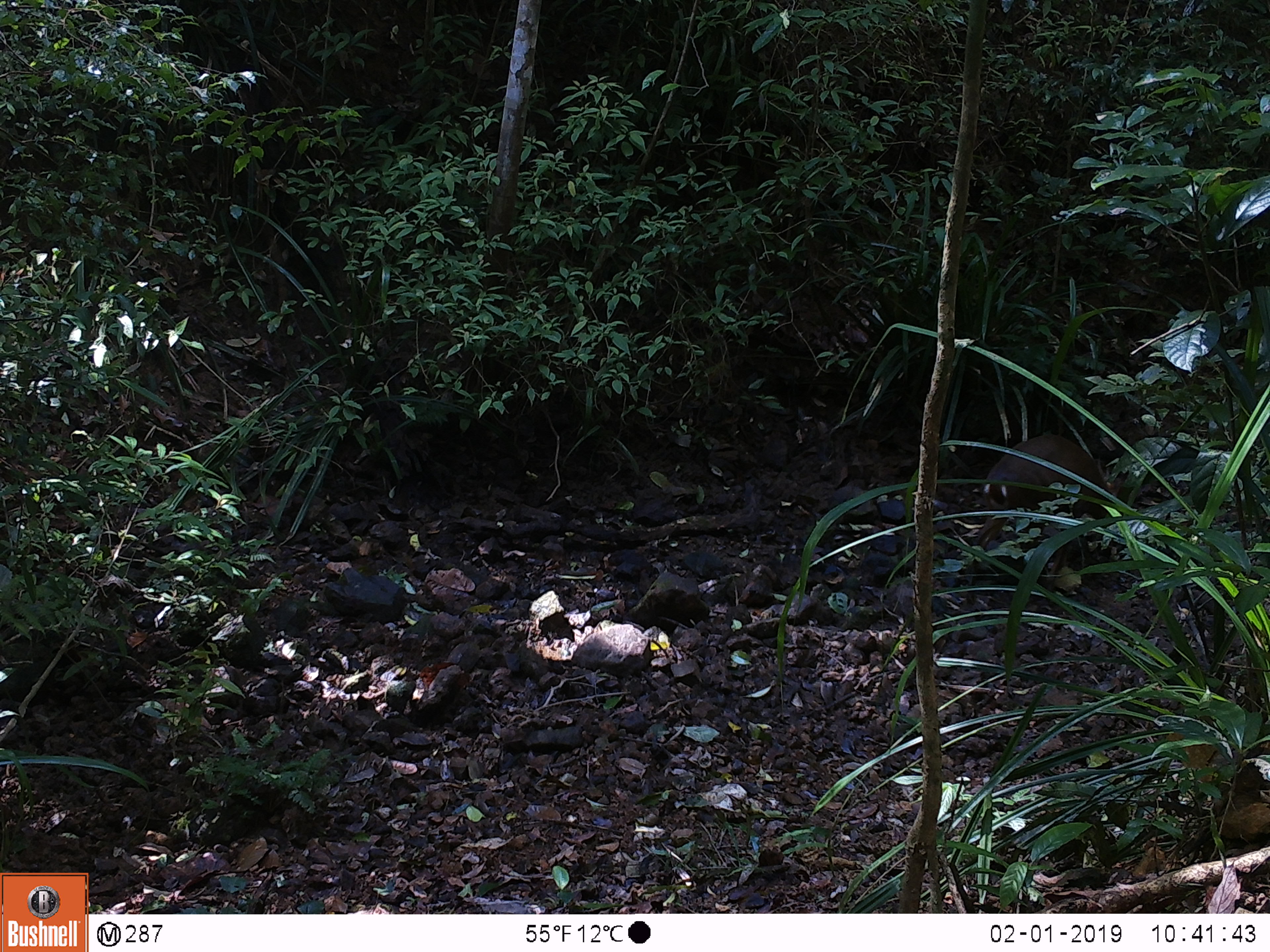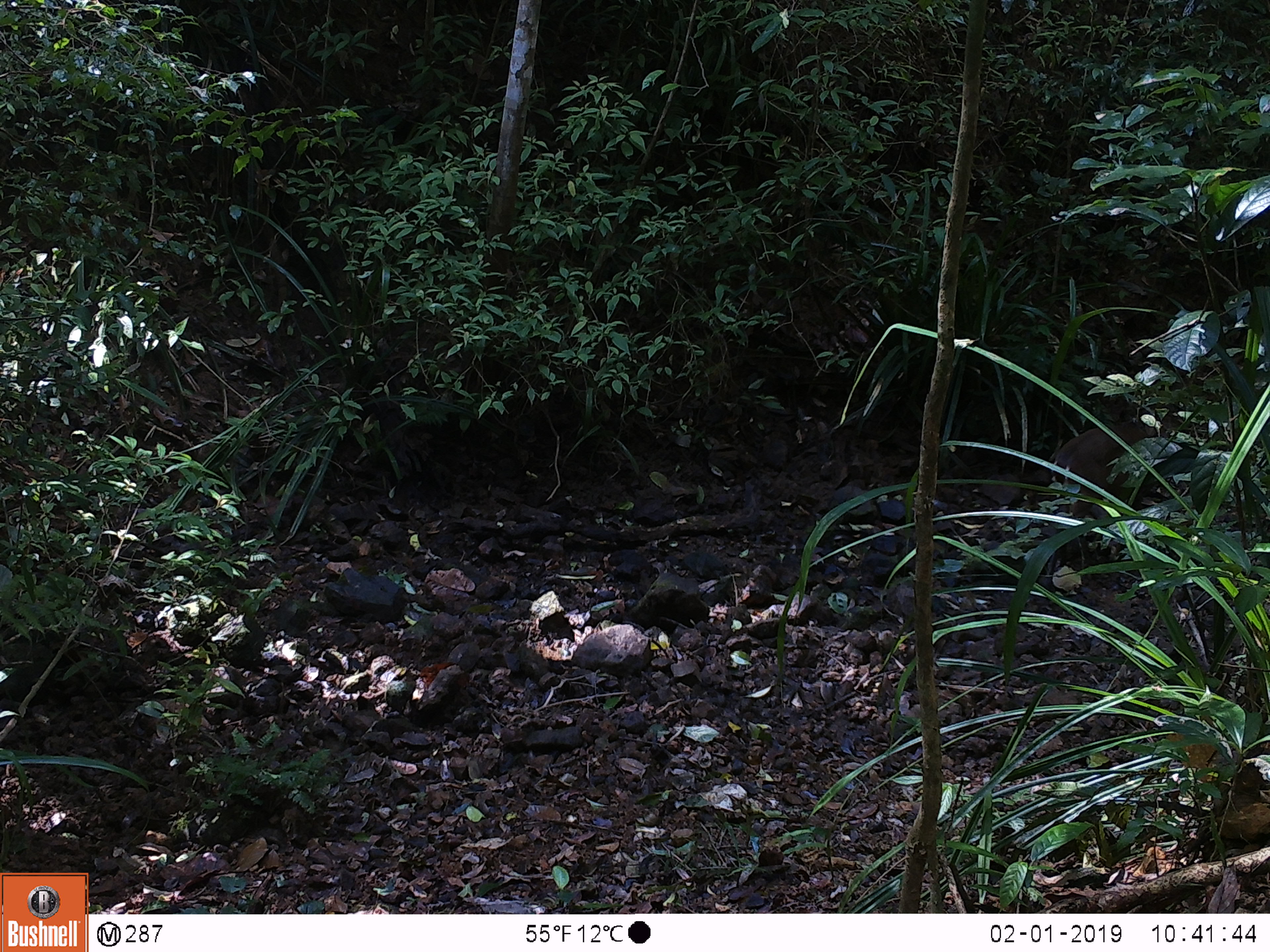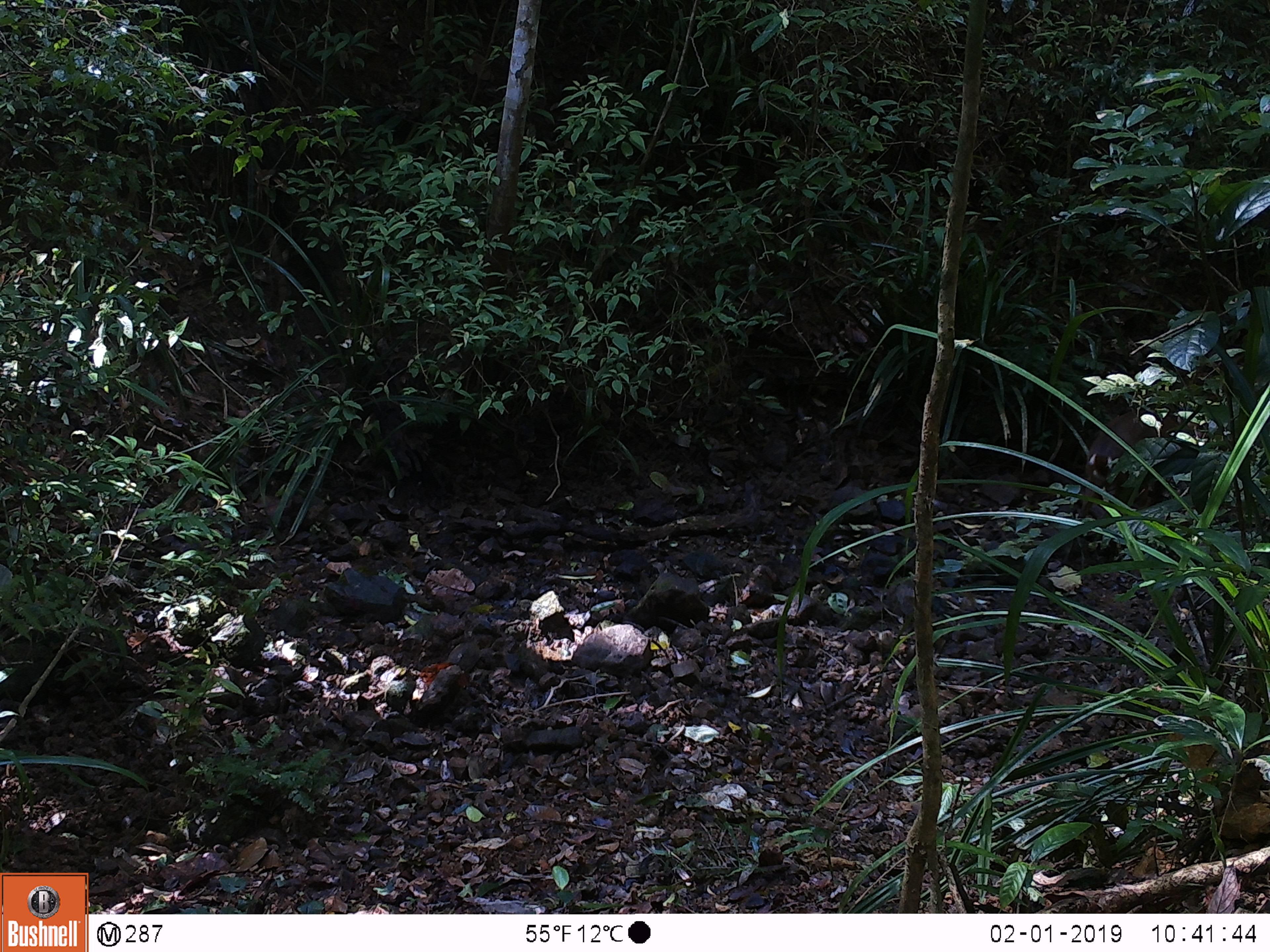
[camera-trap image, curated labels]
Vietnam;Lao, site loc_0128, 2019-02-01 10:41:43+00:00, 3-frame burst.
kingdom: Animalia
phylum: Chordata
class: Mammalia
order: Artiodactyla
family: Cervidae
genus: Muntiacus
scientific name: Muntiacus vuquangensis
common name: large-antlered muntjac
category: large antlered muntjac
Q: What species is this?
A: Large antlered muntjac (large-antlered muntjac) (Muntiacus vuquangensis).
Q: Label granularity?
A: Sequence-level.